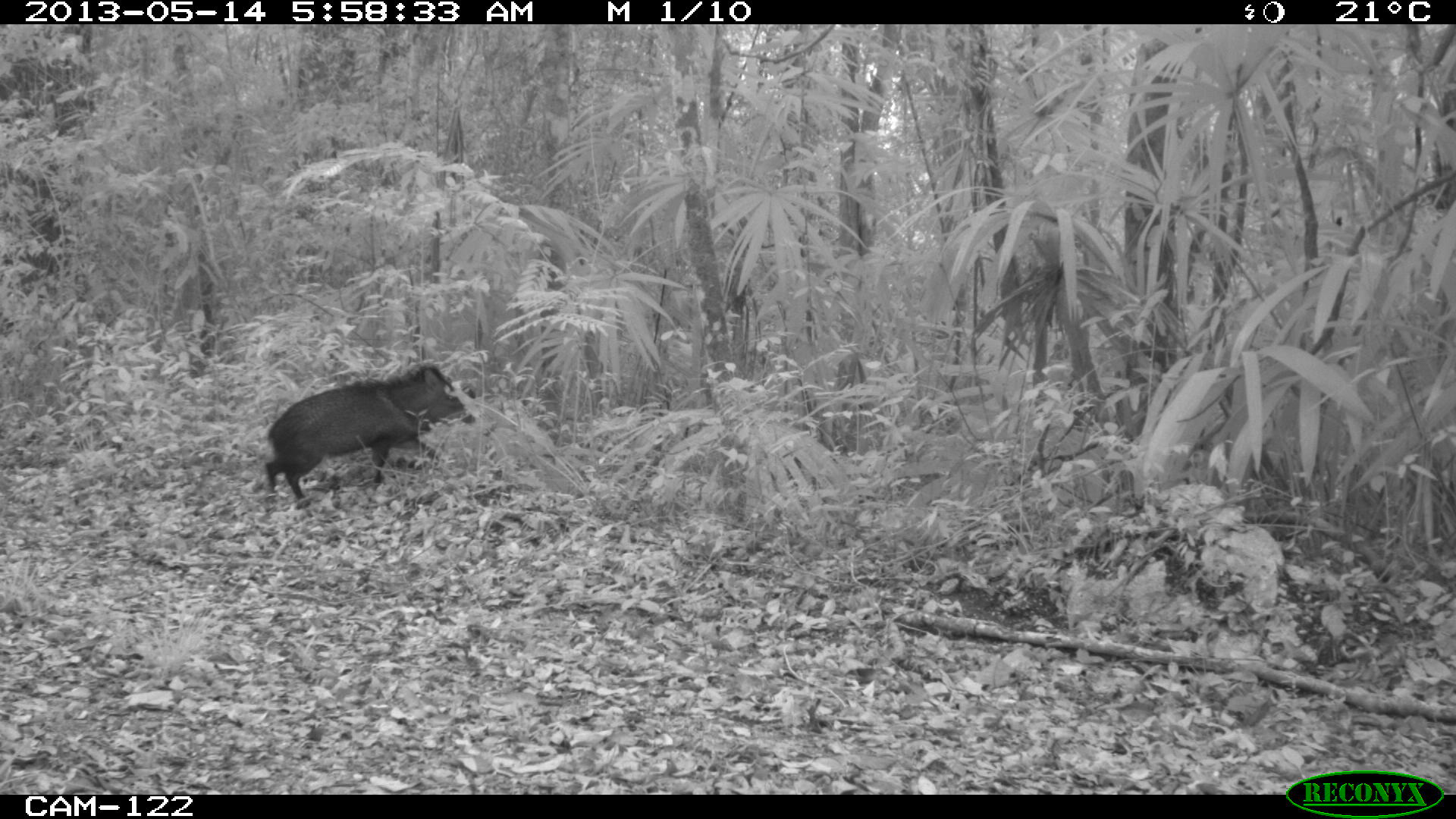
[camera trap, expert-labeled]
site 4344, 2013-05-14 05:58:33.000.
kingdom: Animalia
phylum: Chordata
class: Mammalia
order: Artiodactyla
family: Tayassuidae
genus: Pecari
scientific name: Pecari tajacu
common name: collared peccary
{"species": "Pecari tajacu (collared peccary)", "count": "1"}